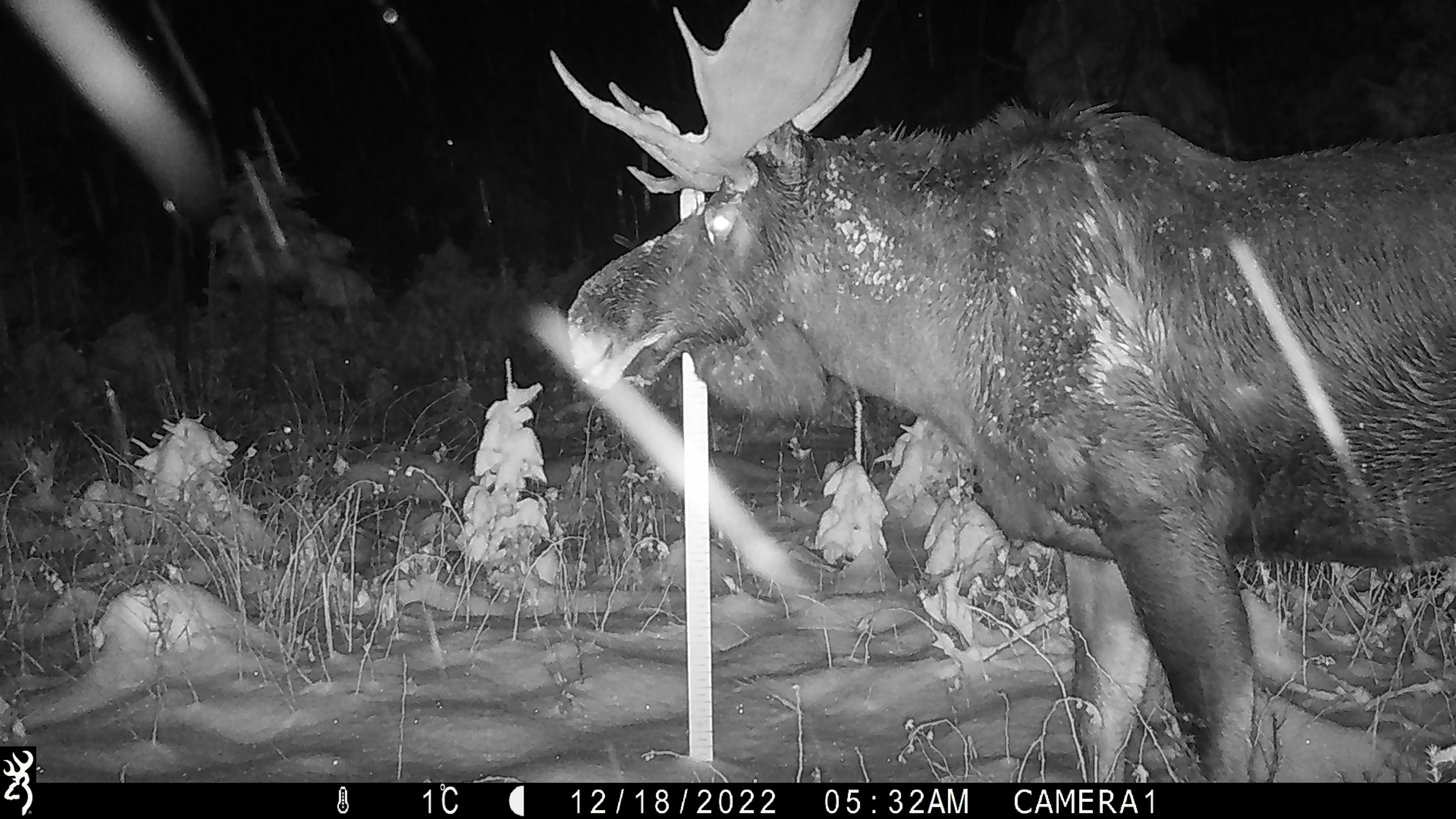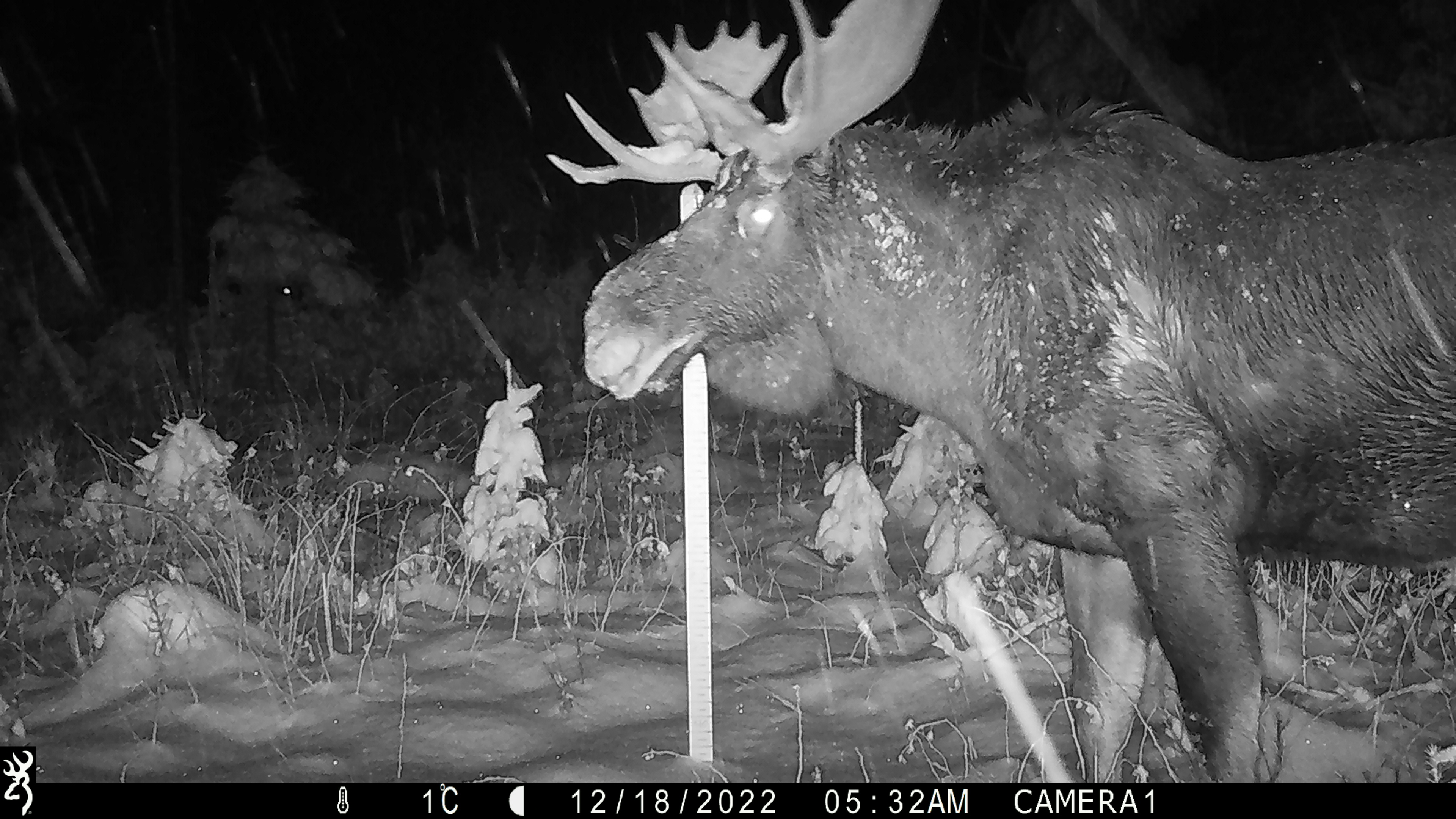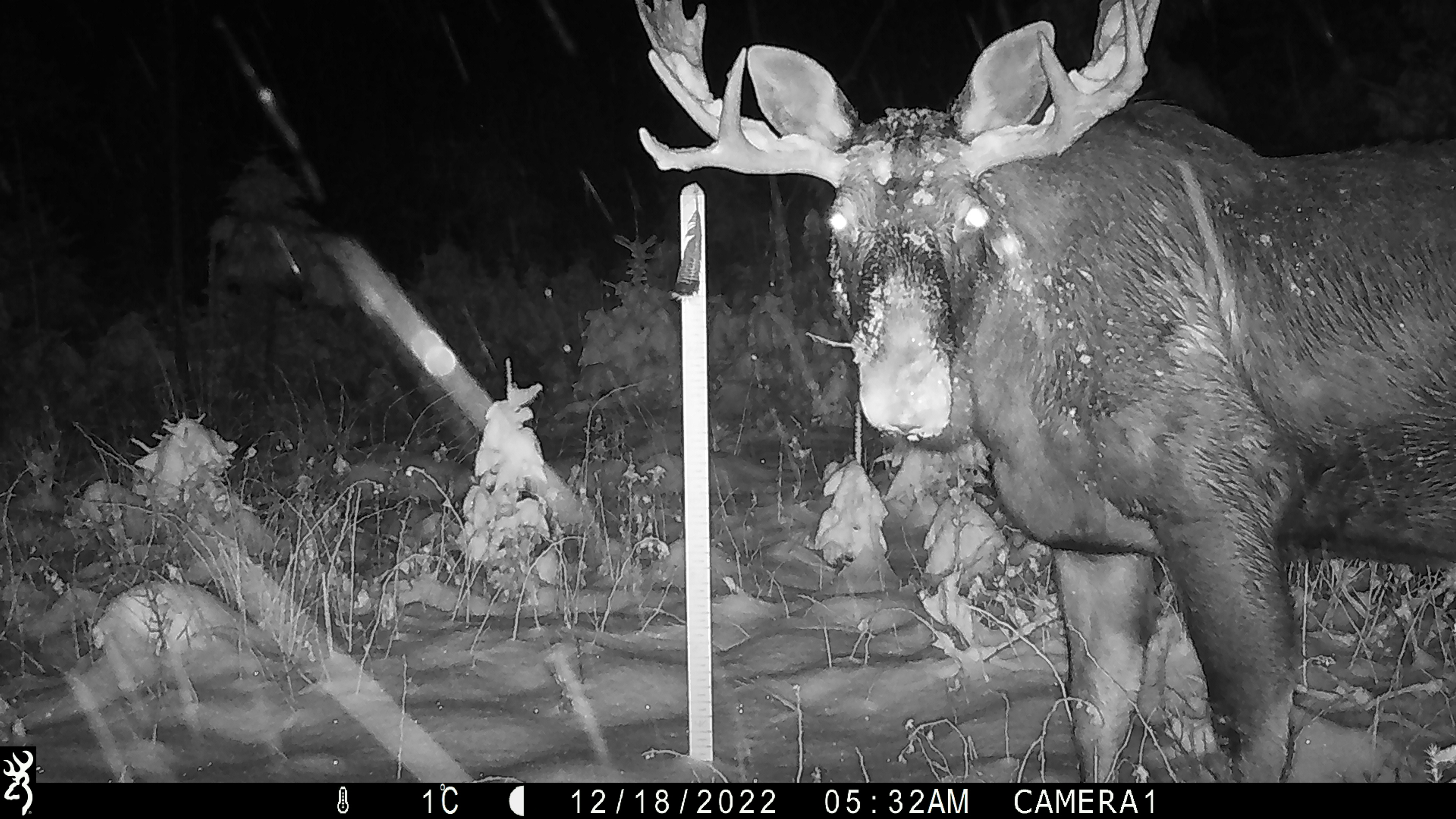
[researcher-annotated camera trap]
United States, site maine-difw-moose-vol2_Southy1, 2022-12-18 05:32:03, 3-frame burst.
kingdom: Animalia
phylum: Chordata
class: Mammalia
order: Artiodactyla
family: Cervidae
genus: Alces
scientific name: Alces alces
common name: moose